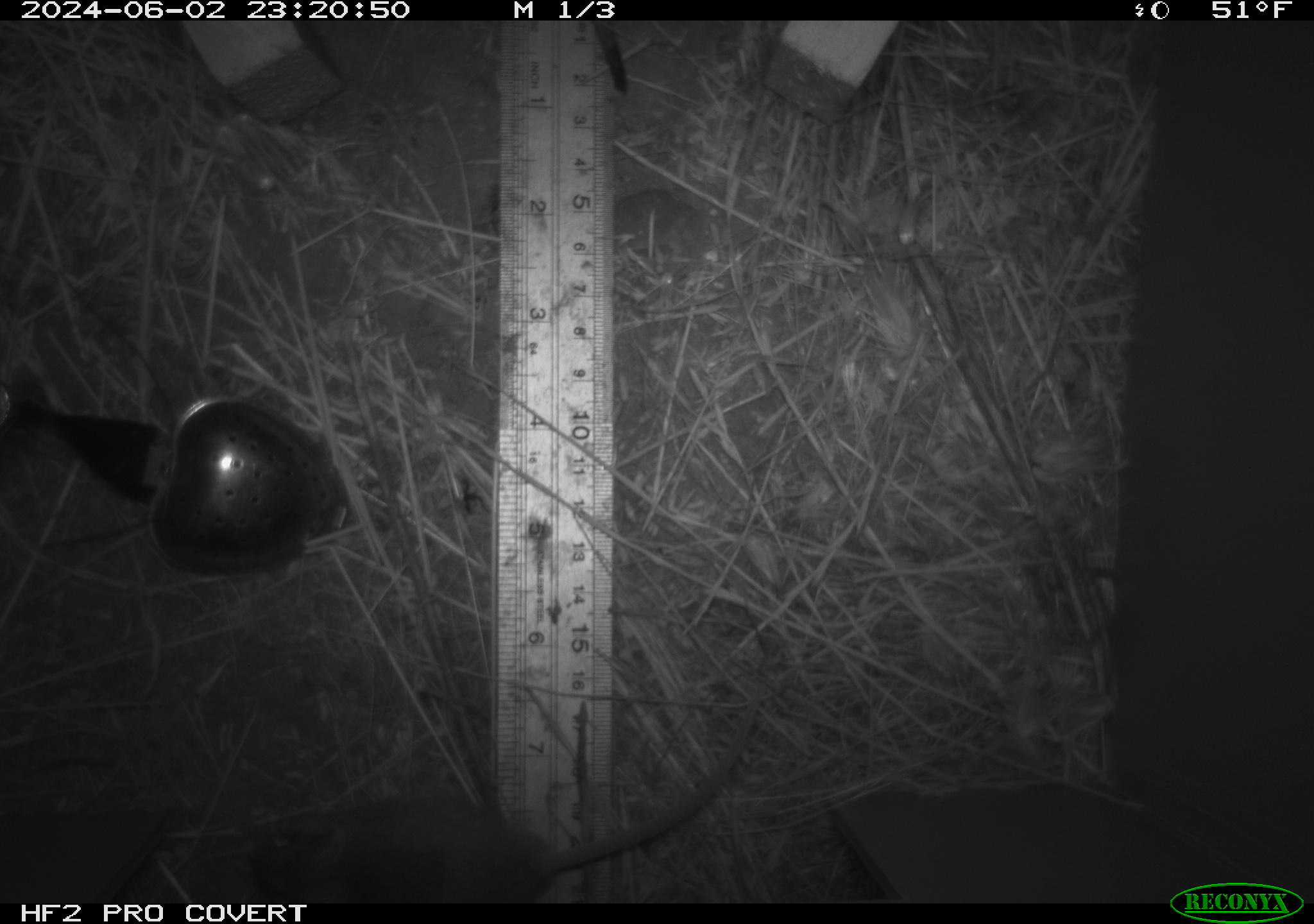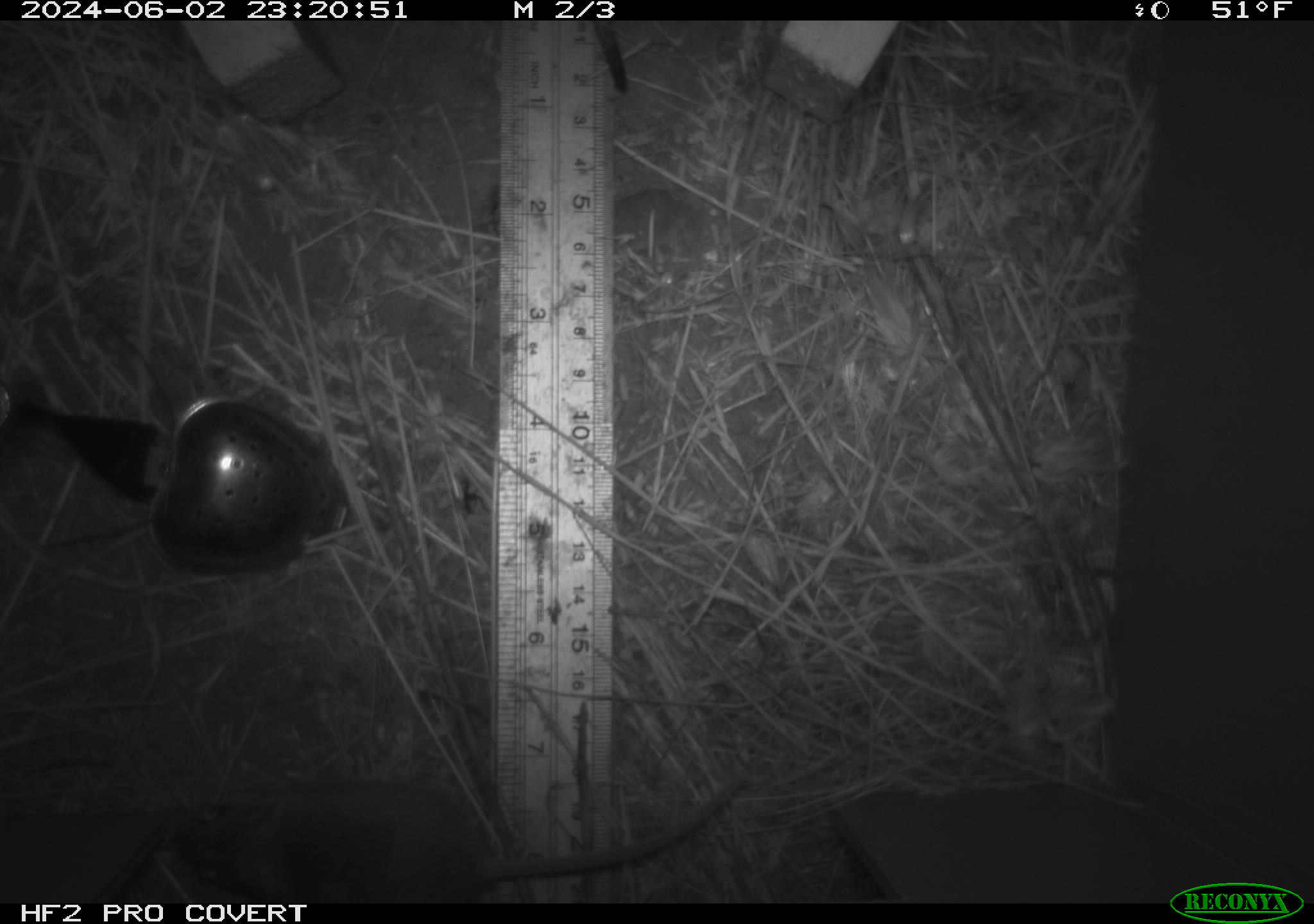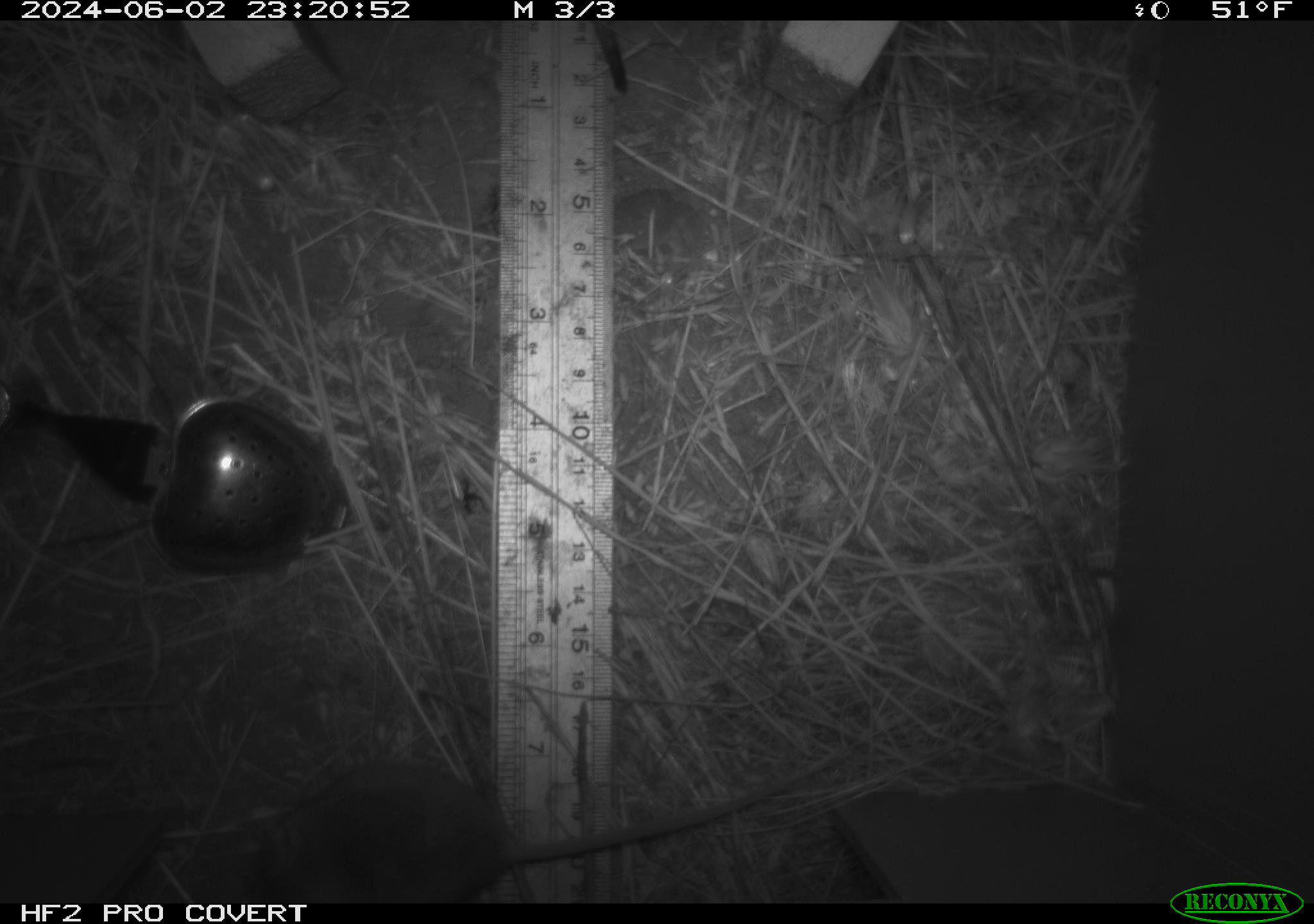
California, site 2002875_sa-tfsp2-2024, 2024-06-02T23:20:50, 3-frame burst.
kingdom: Animalia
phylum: Chordata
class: Mammalia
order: Rodentia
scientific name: Rodentia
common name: mouse species